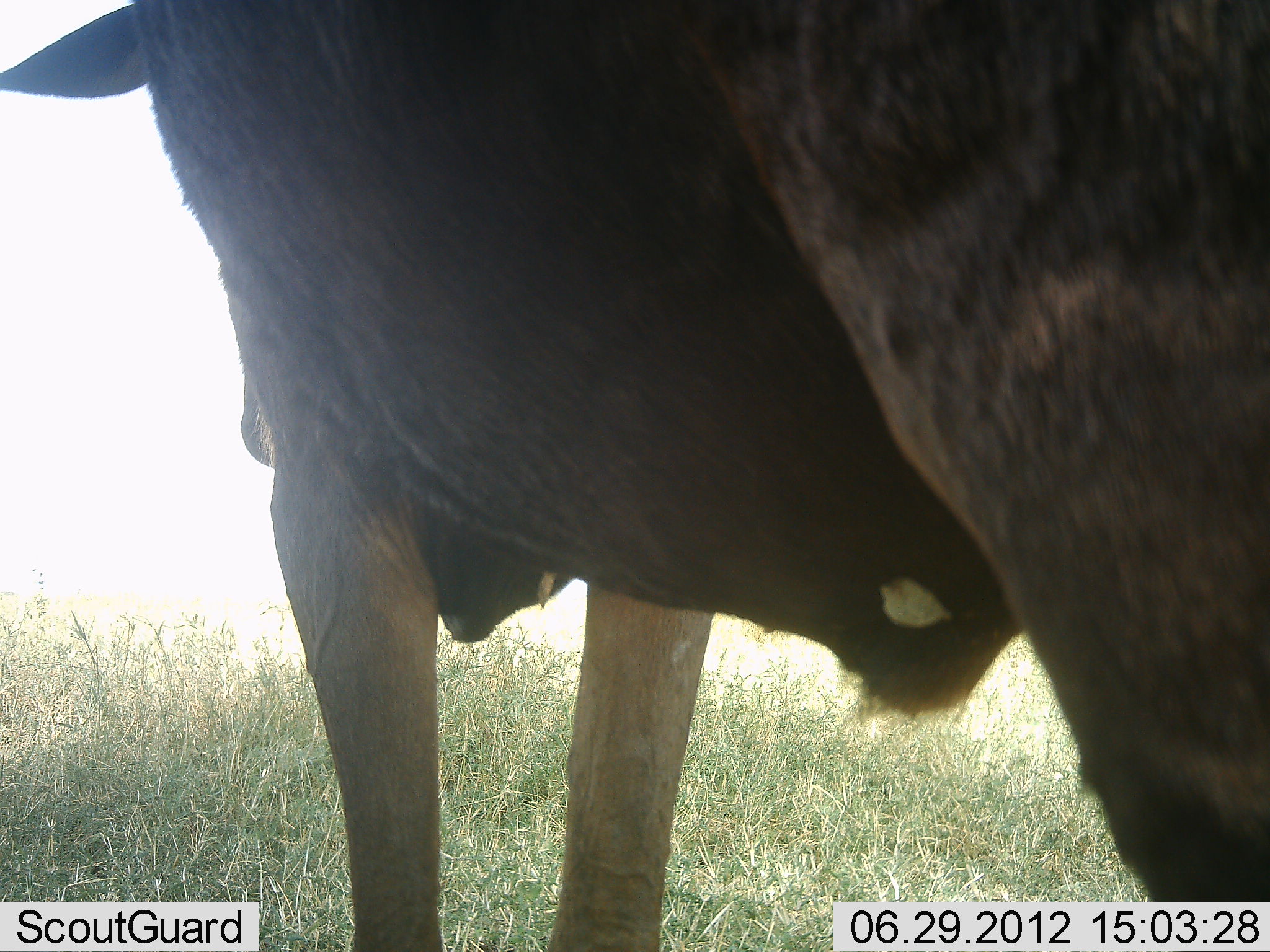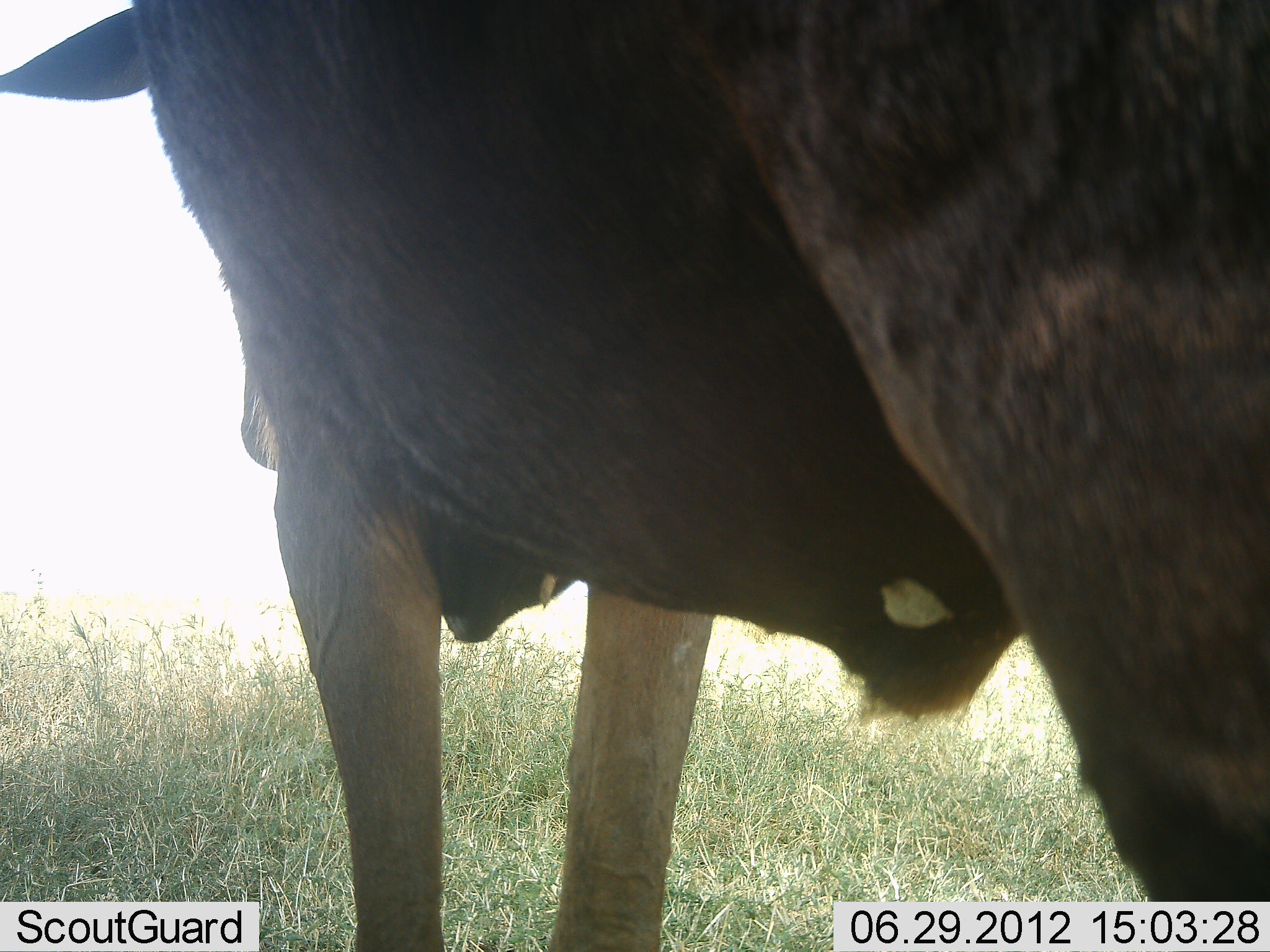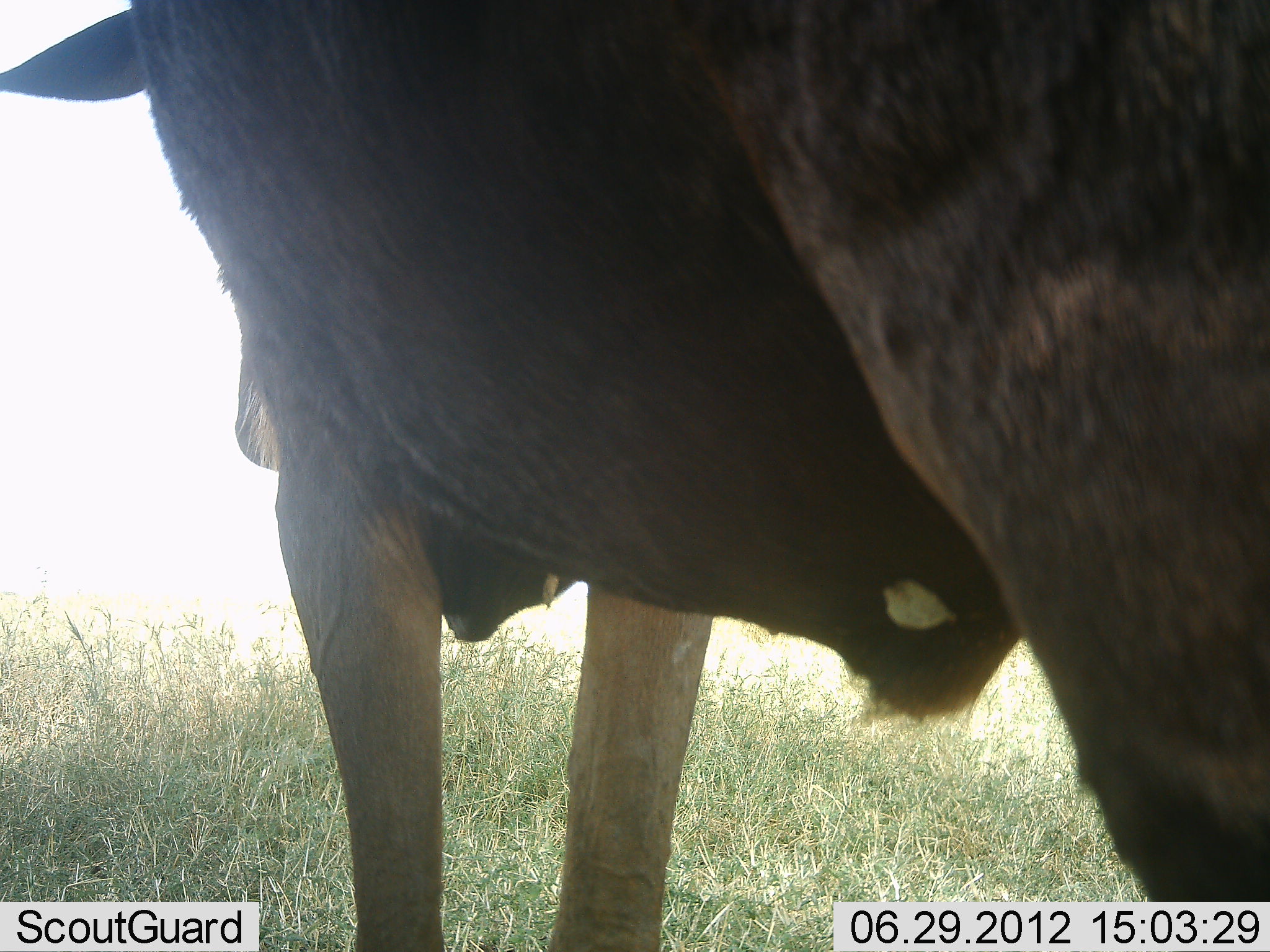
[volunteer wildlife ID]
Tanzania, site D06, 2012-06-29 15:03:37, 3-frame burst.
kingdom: Animalia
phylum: Chordata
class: Mammalia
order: Artiodactyla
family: Bovidae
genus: Connochaetes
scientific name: Connochaetes taurinus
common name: blue wildebeest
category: wildebeest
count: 1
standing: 100%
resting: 0%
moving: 0%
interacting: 0%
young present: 0%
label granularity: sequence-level